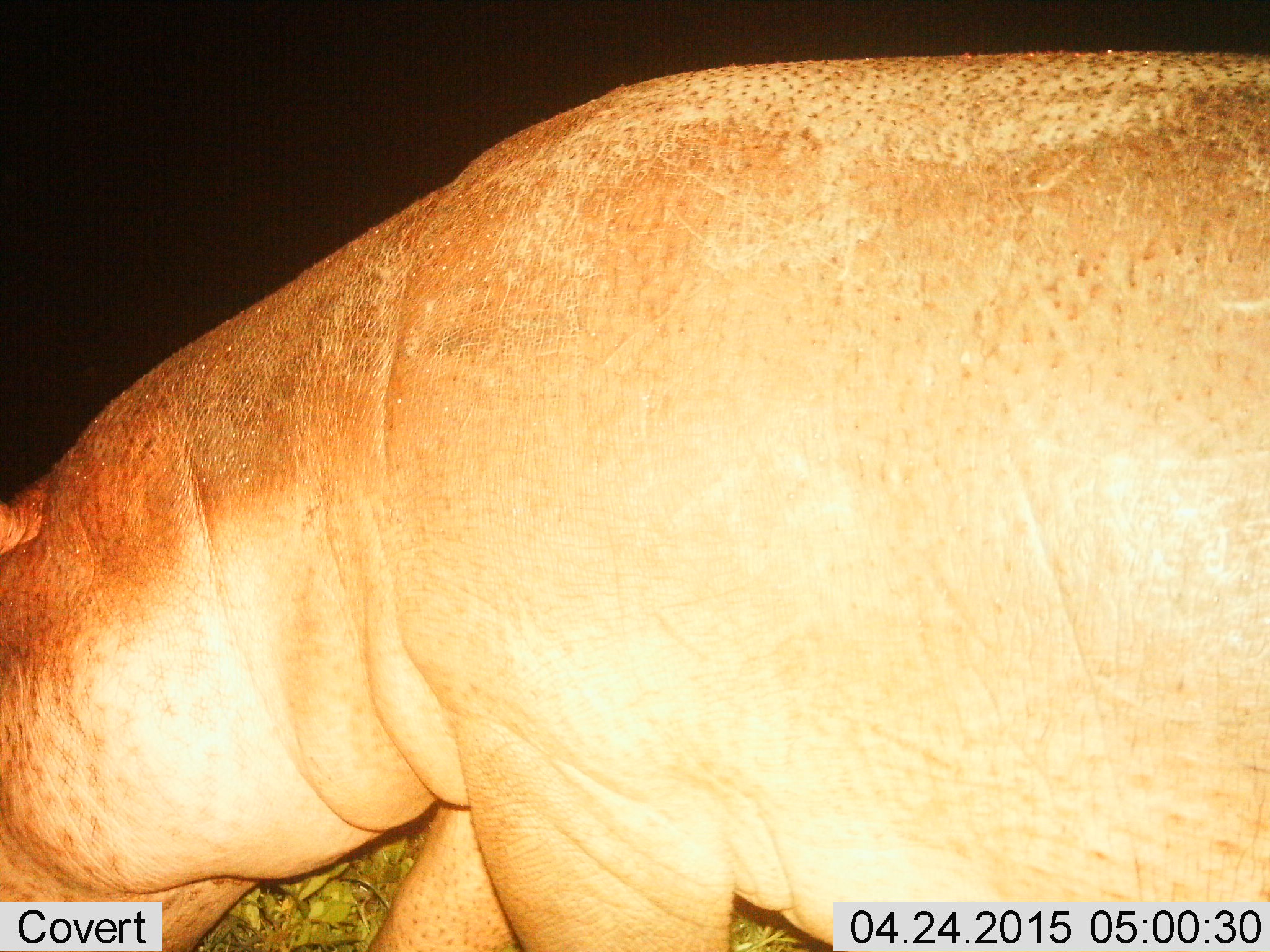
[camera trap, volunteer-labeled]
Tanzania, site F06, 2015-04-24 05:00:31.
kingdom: Animalia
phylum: Chordata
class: Mammalia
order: Artiodactyla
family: Hippopotamidae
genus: Hippopotamus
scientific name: Hippopotamus amphibius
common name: hippopotamus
Hippopotamus (Hippopotamus amphibius), count 1. Behavior (volunteer vote fractions): standing 80%, resting 0%, moving 20%, interacting 0%. Young present (vote fraction): 0%. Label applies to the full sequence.